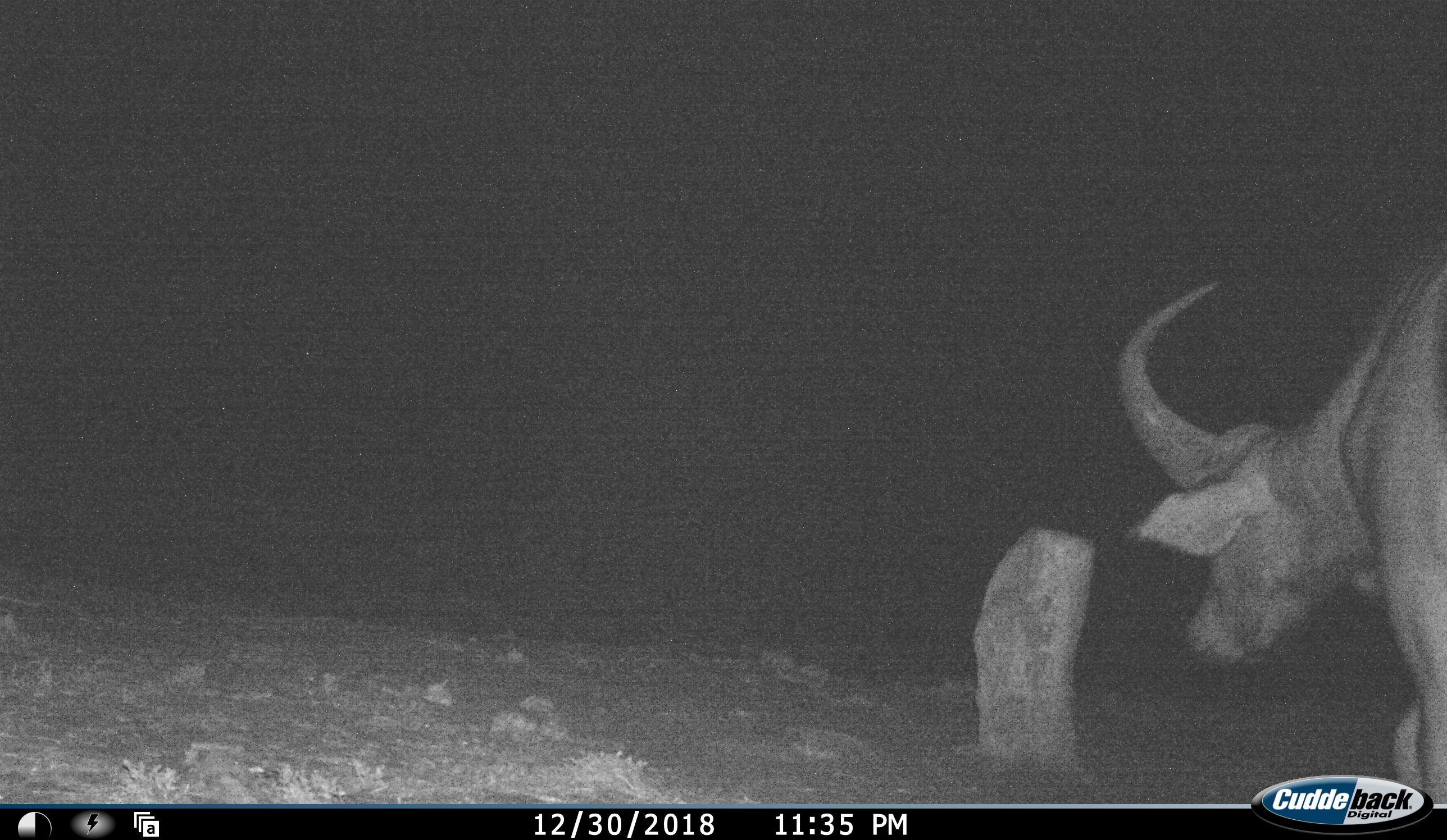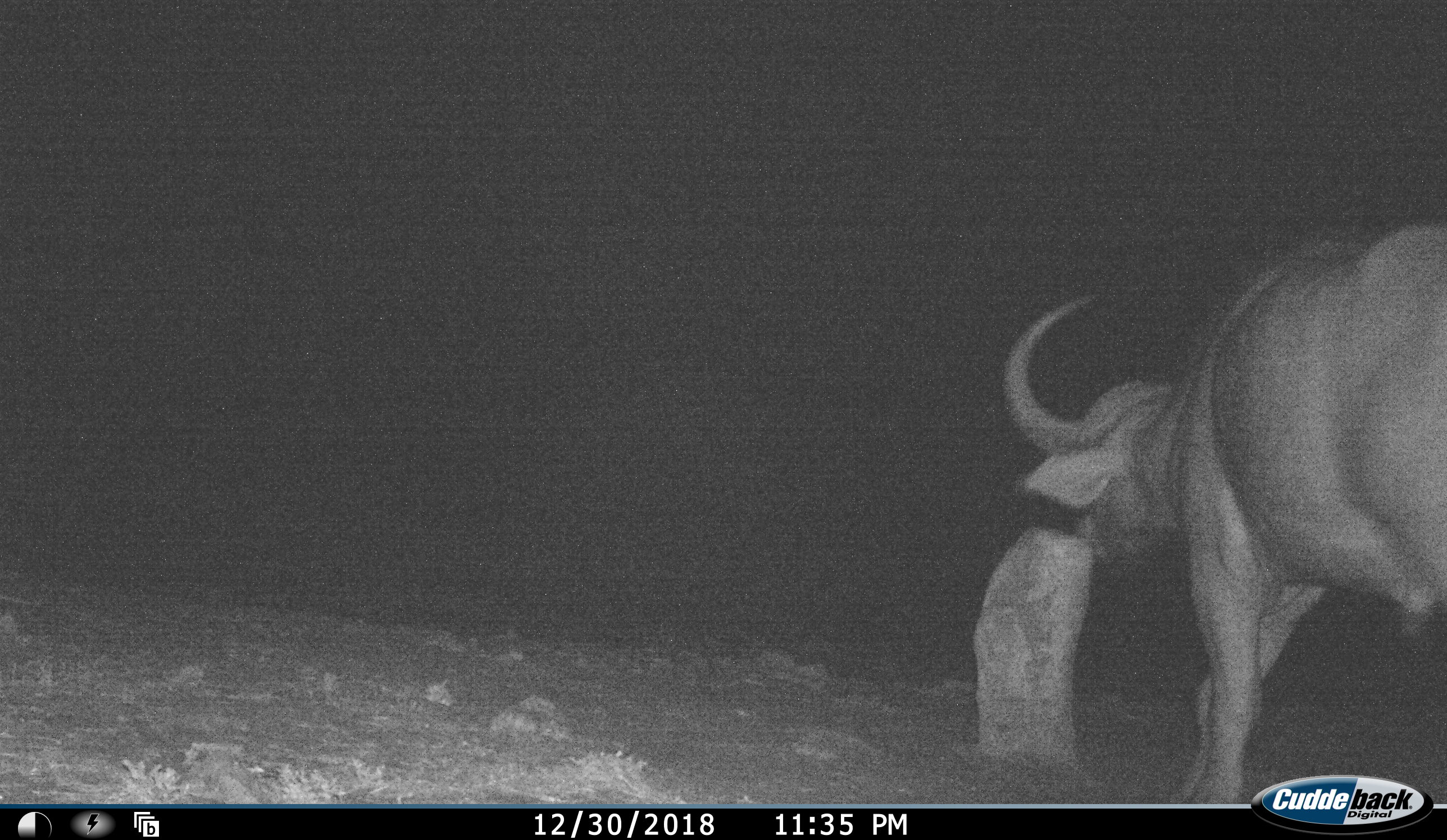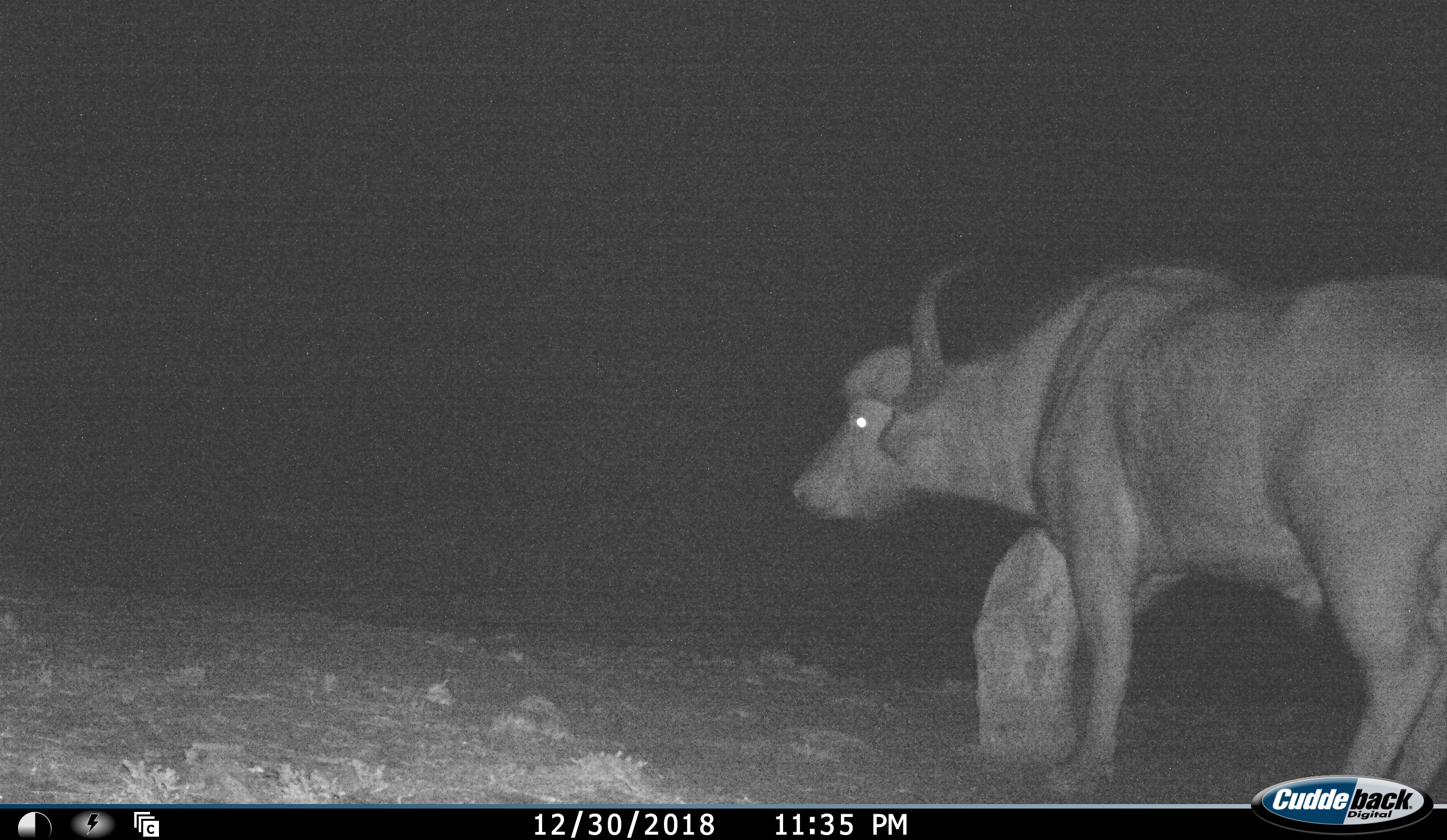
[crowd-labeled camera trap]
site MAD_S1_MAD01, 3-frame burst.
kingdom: Animalia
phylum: Chordata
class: Mammalia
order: Artiodactyla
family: Bovidae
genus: Syncerus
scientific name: Syncerus caffer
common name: african buffalo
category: buffalo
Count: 1.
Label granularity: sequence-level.